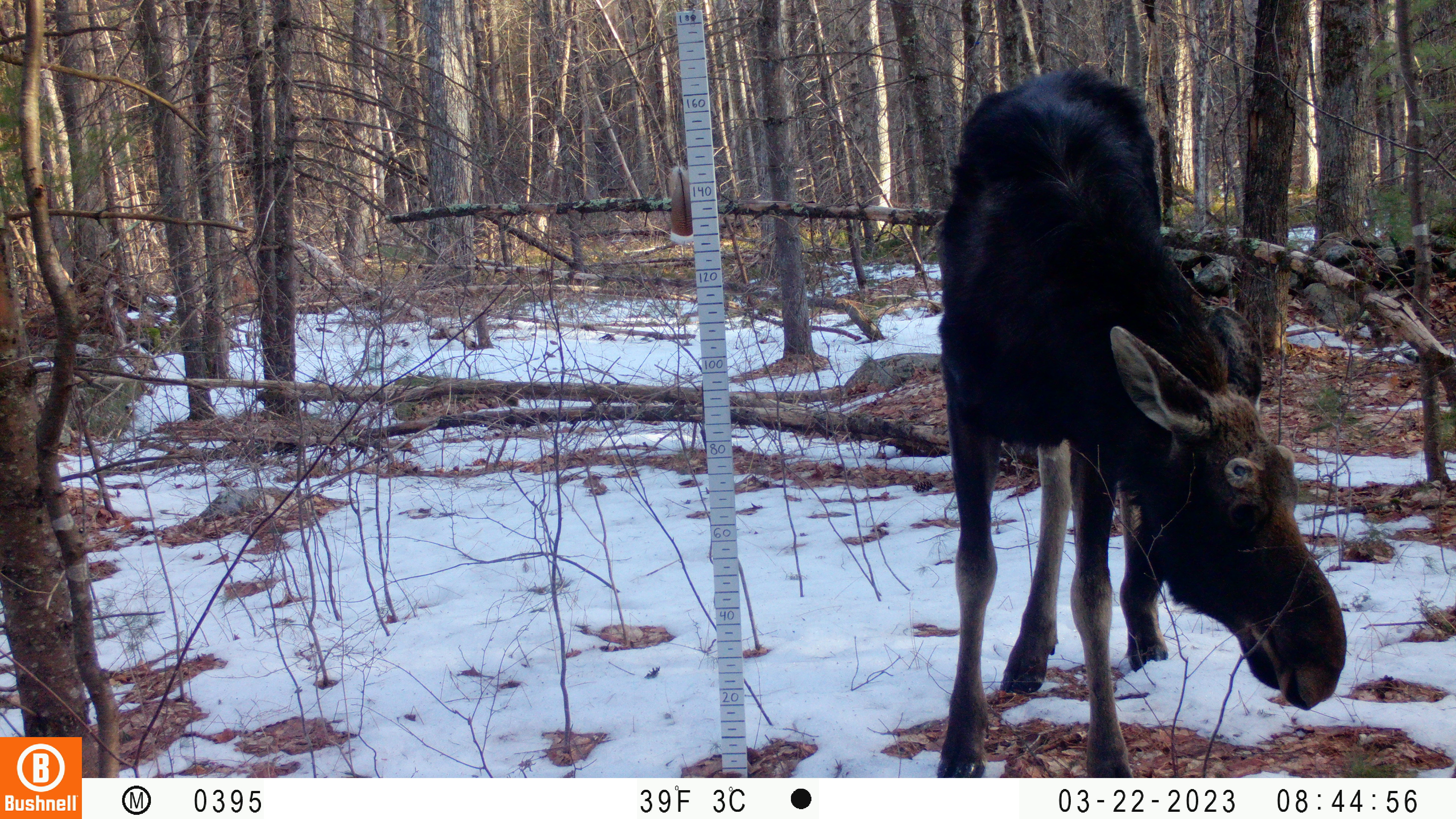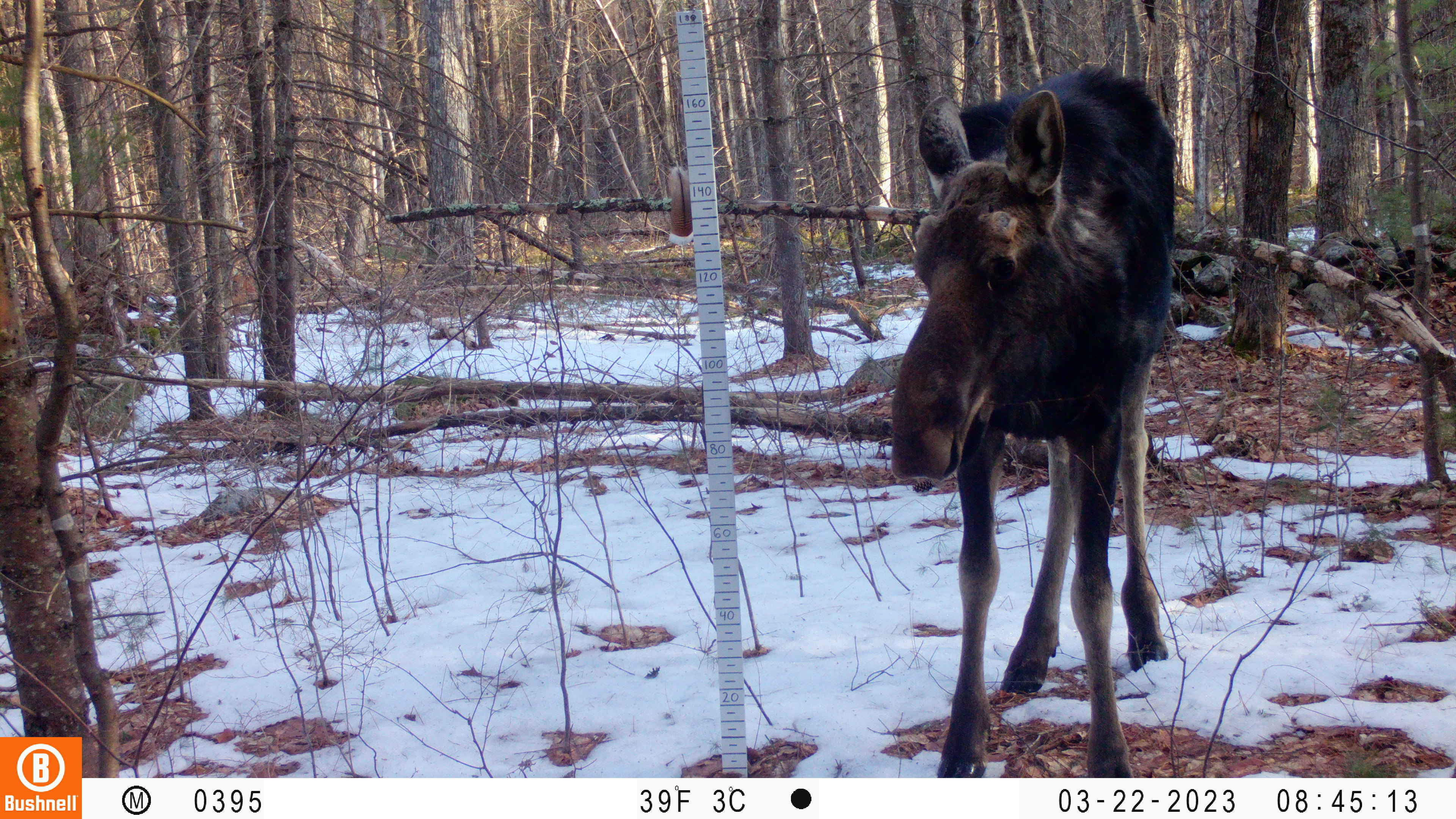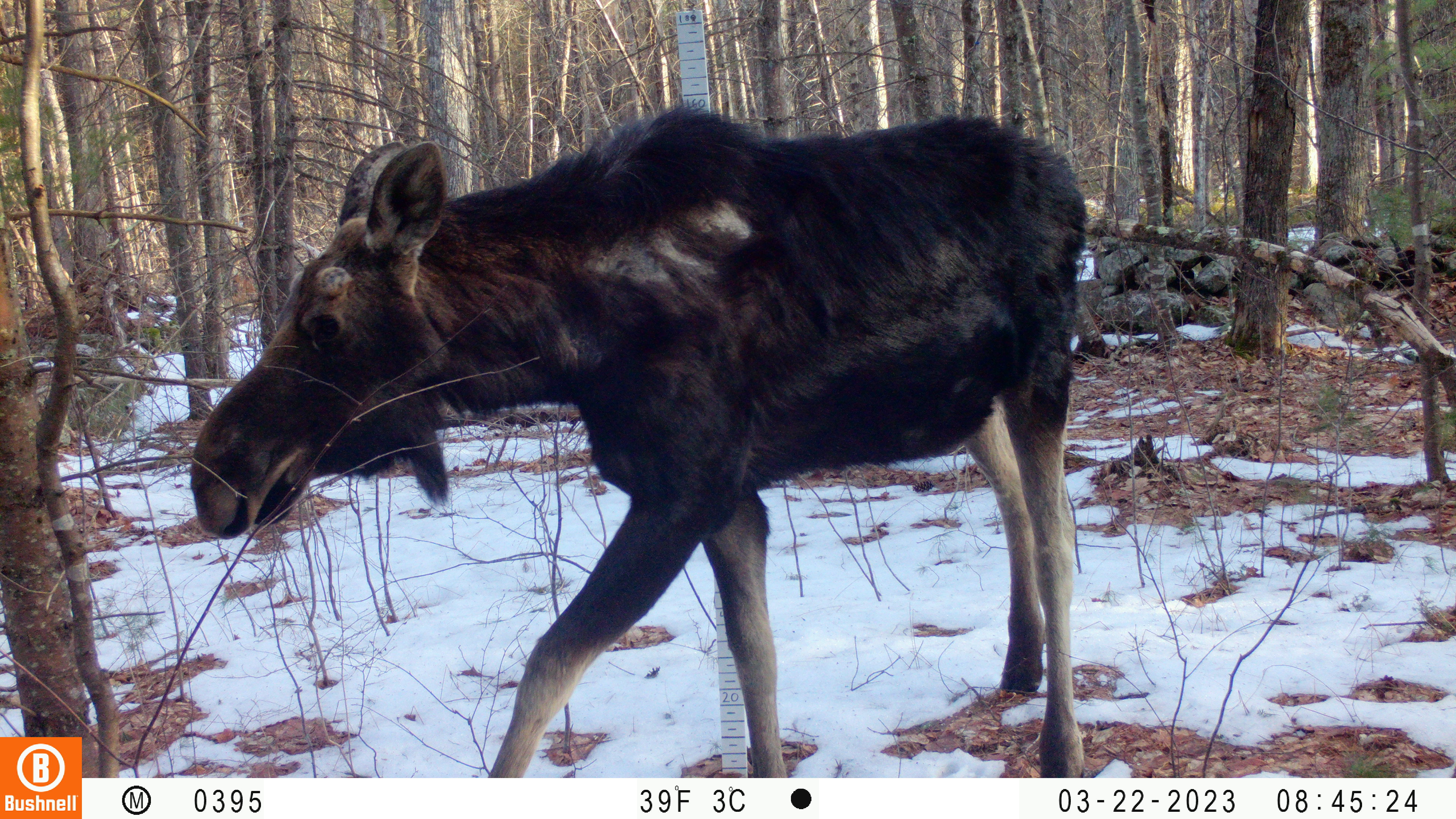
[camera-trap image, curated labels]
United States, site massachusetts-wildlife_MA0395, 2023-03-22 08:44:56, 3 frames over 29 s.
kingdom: Animalia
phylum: Chordata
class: Mammalia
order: Artiodactyla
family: Cervidae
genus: Alces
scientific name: Alces alces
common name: moose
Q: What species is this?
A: Moose (Alces alces).